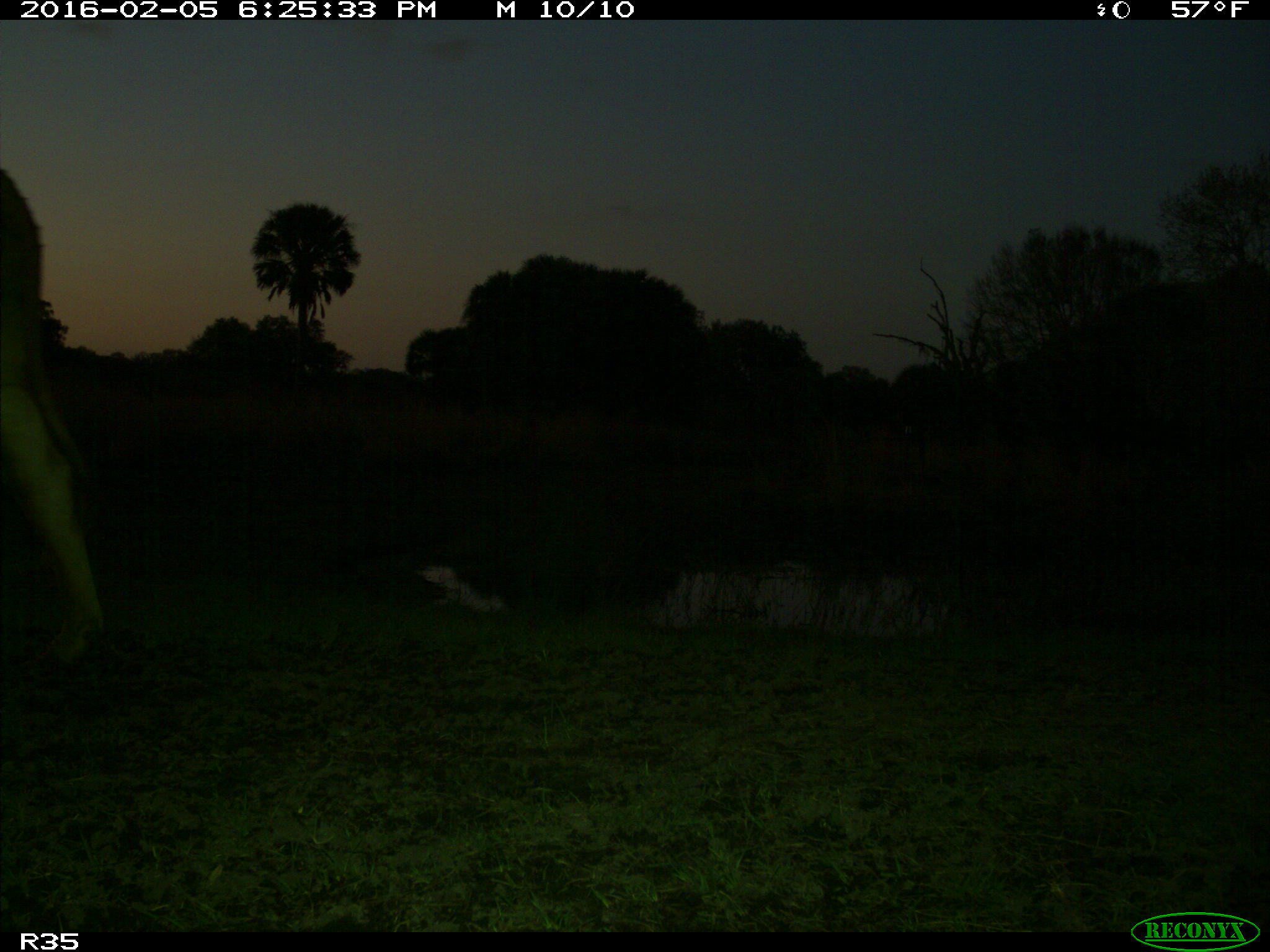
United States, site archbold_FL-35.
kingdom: Animalia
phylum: Chordata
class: Mammalia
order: Artiodactyla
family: Bovidae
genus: Bos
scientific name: Bos taurus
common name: domestic cow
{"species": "Bos taurus (domestic cow)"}